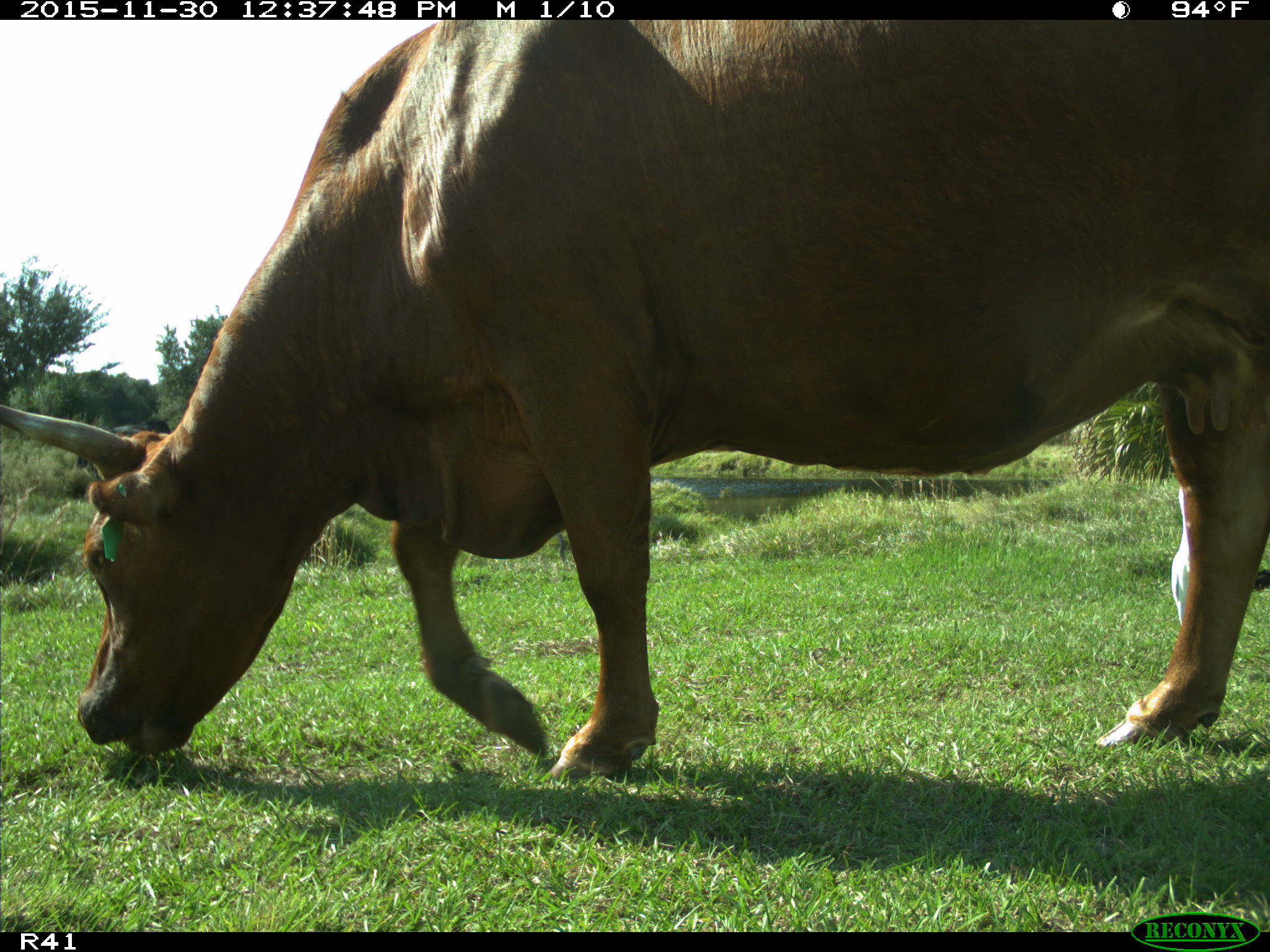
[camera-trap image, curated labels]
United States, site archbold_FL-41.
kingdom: Animalia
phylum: Chordata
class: Mammalia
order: Artiodactyla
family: Bovidae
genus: Bos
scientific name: Bos taurus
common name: domestic cow